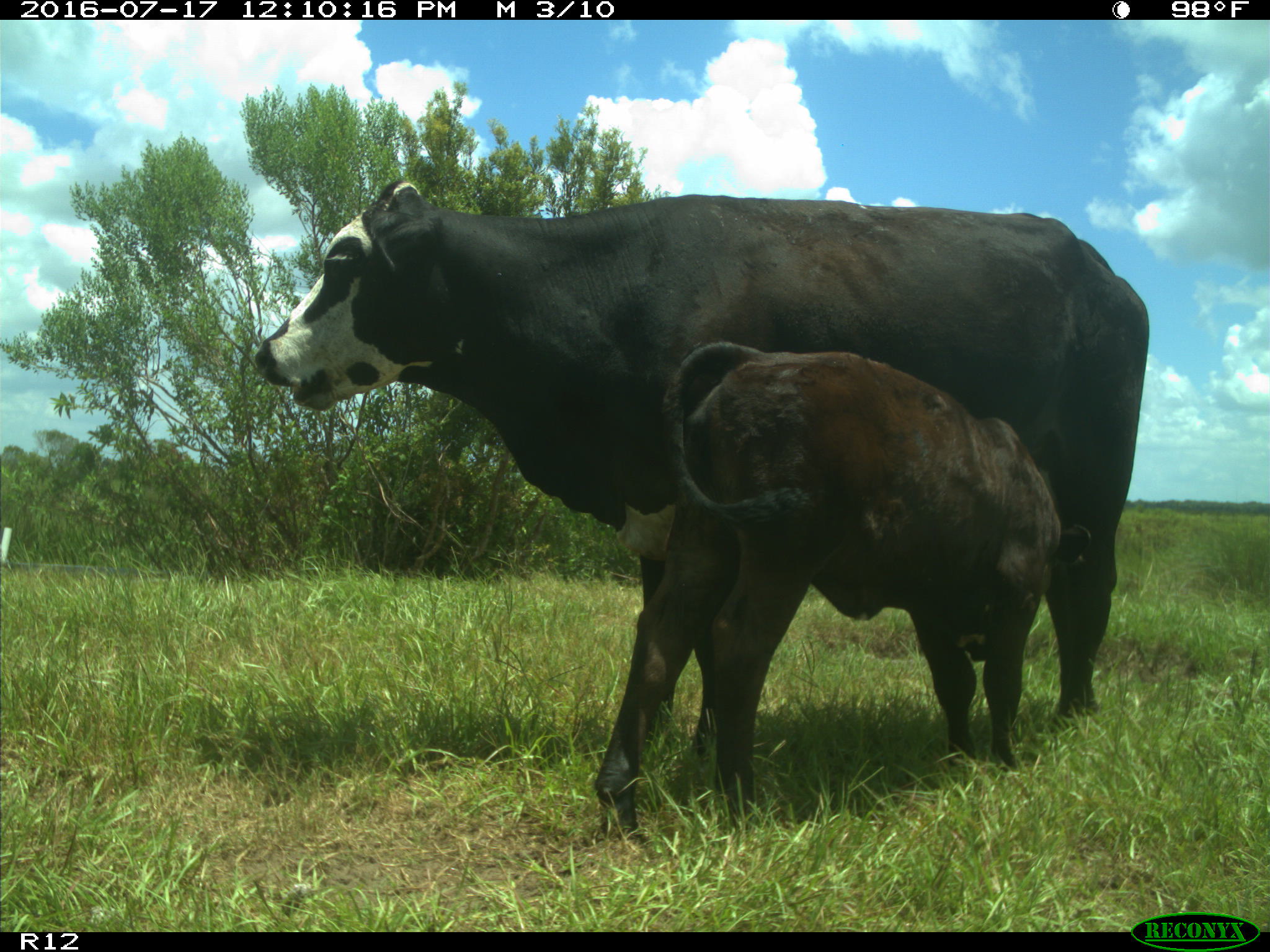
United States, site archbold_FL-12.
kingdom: Animalia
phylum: Chordata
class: Mammalia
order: Artiodactyla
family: Bovidae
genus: Bos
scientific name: Bos taurus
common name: domestic cow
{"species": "Bos taurus (domestic cow)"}